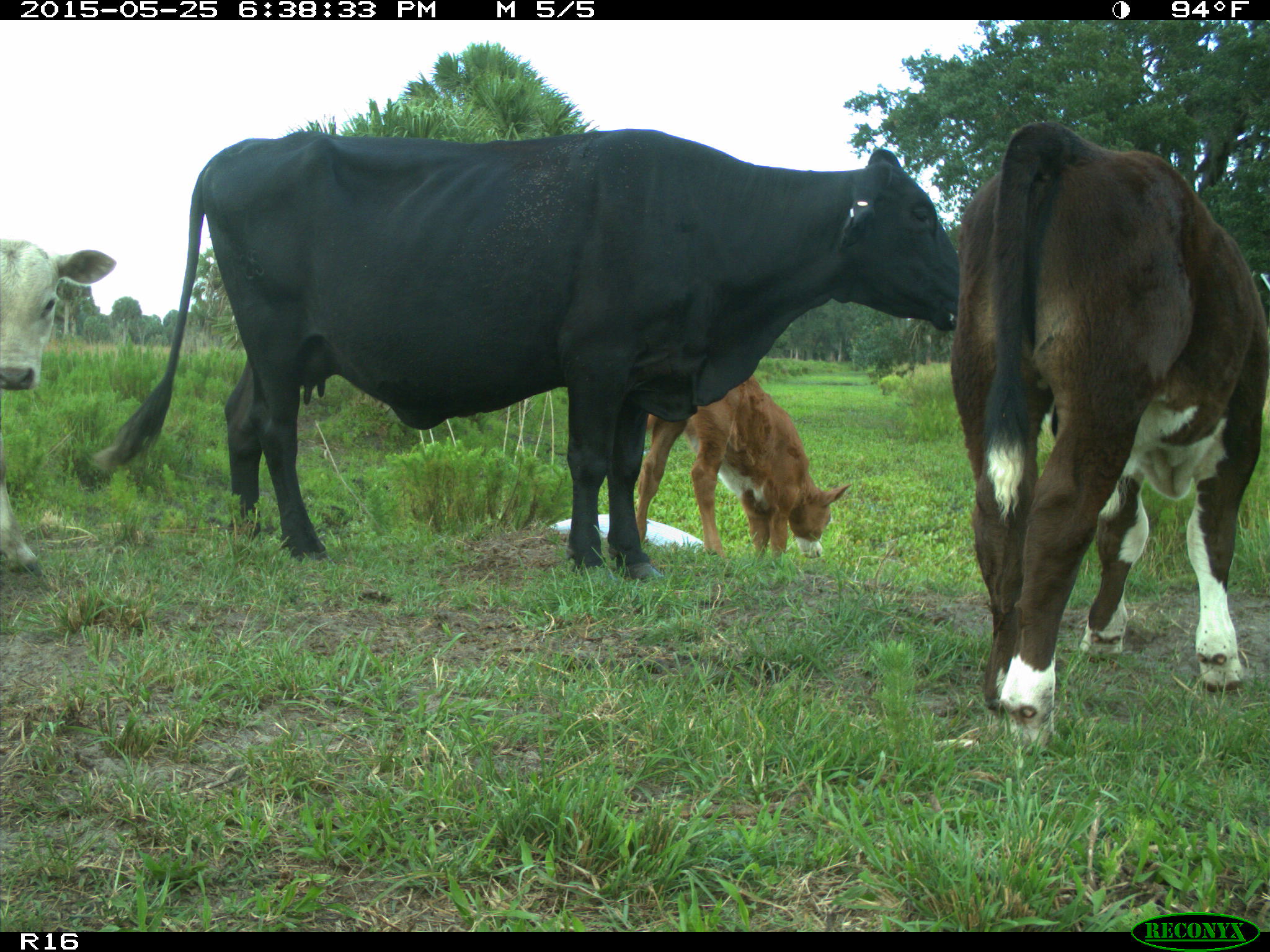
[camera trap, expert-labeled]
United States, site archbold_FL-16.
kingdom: Animalia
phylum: Chordata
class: Mammalia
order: Artiodactyla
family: Bovidae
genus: Bos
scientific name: Bos taurus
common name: domestic cow